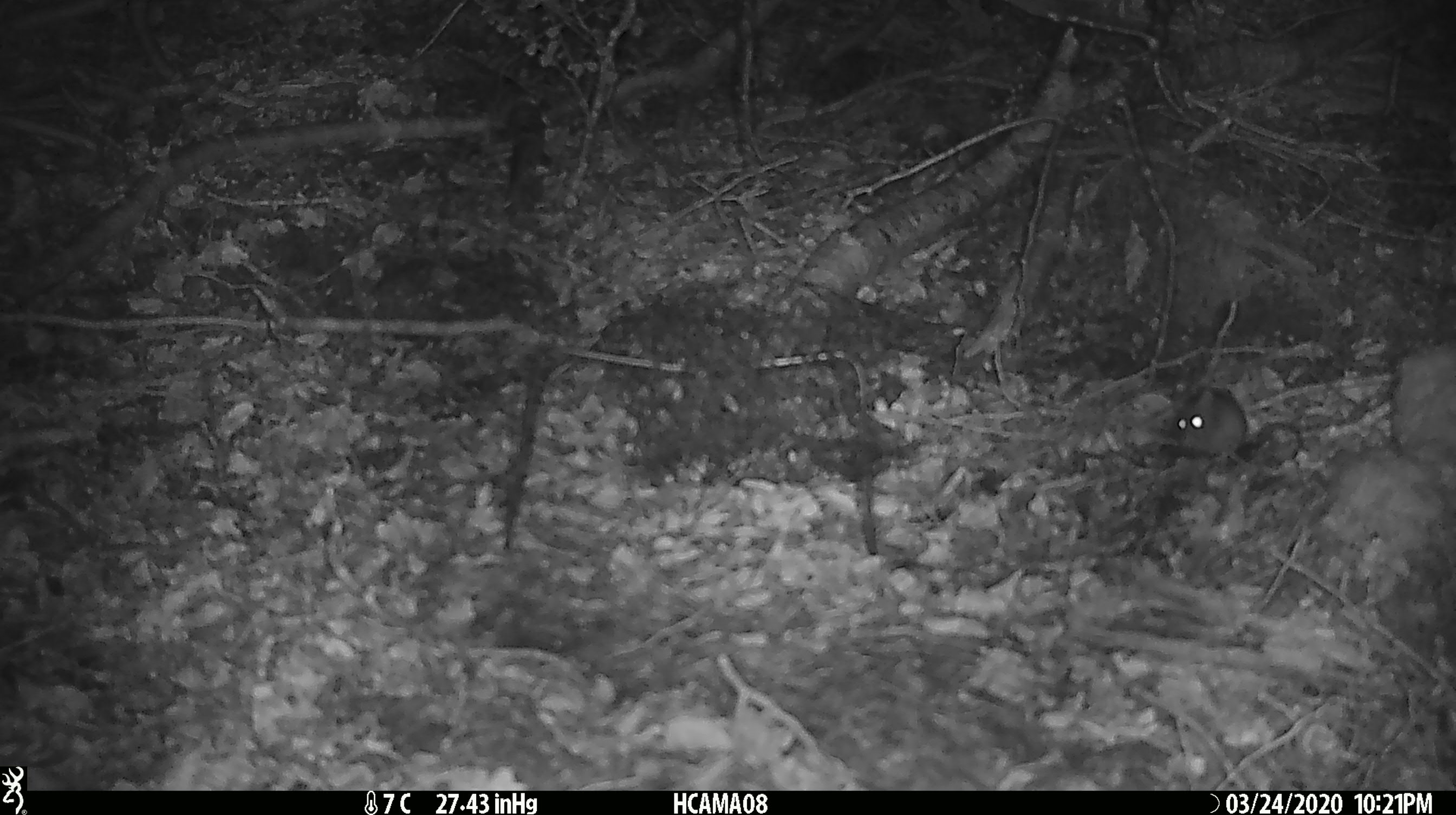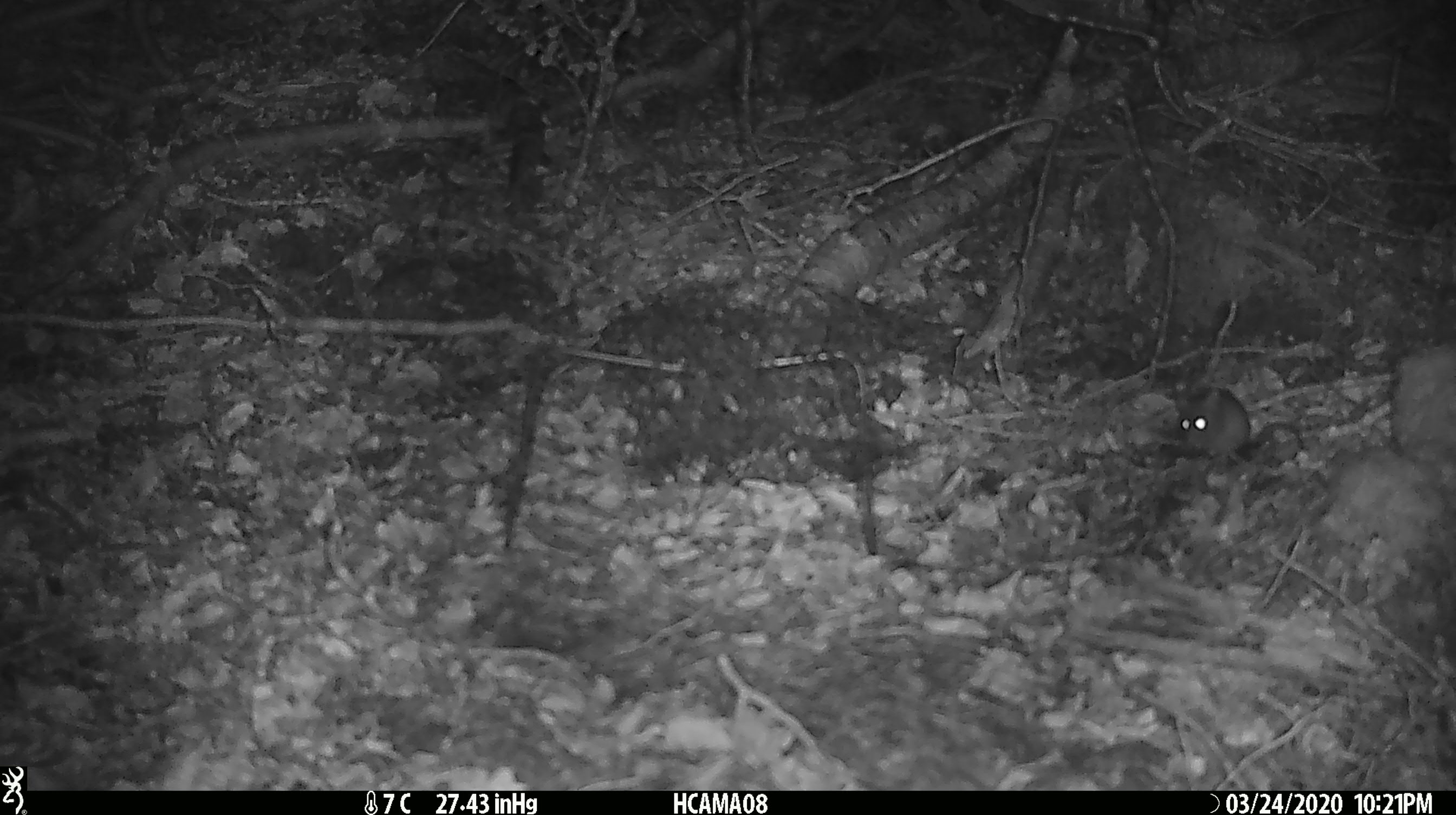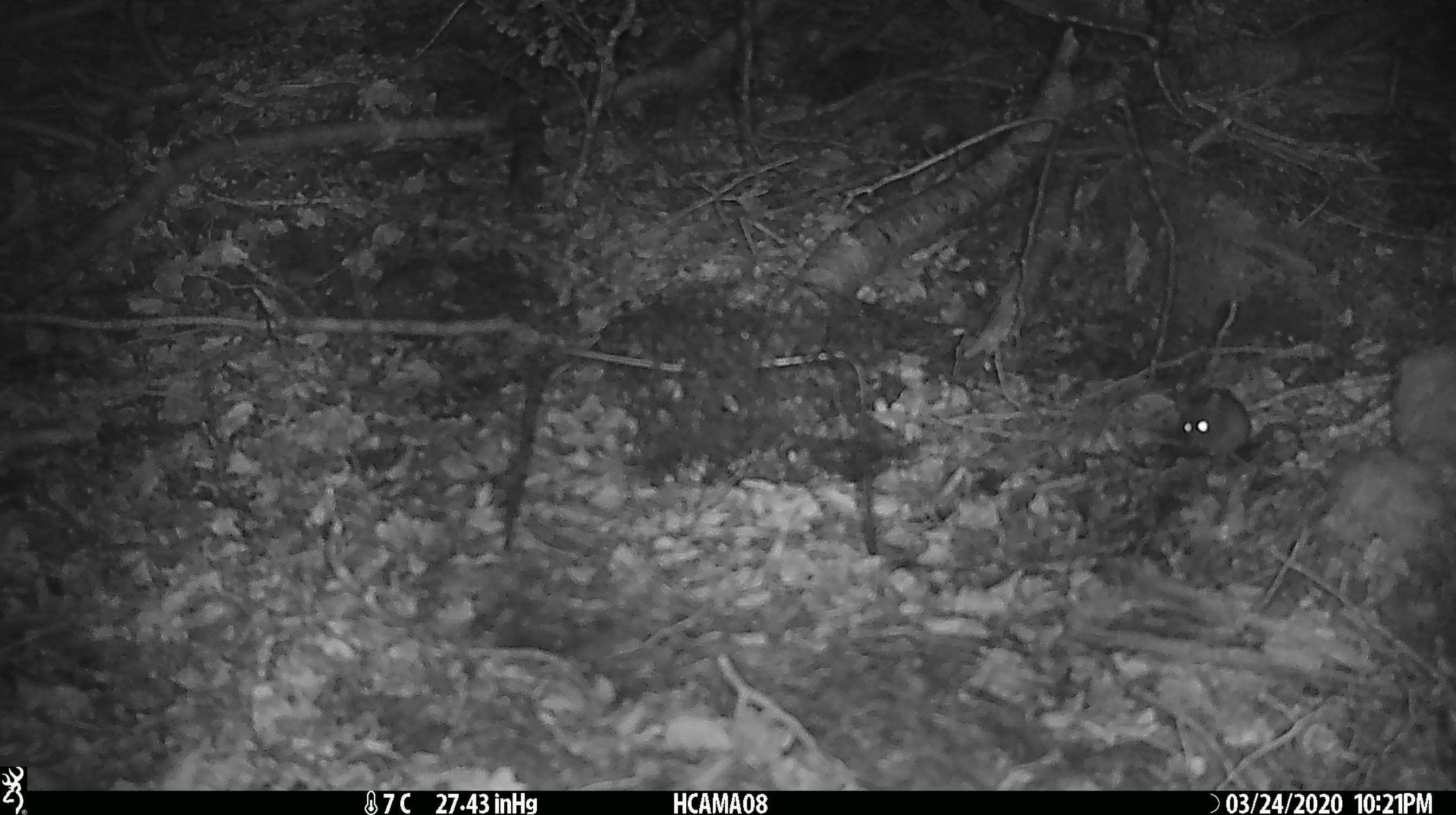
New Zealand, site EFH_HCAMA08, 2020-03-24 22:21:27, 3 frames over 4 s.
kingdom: Animalia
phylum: Chordata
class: Mammalia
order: Rodentia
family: Muridae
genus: Mus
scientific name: Mus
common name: mouse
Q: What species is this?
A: Mouse (Mus).